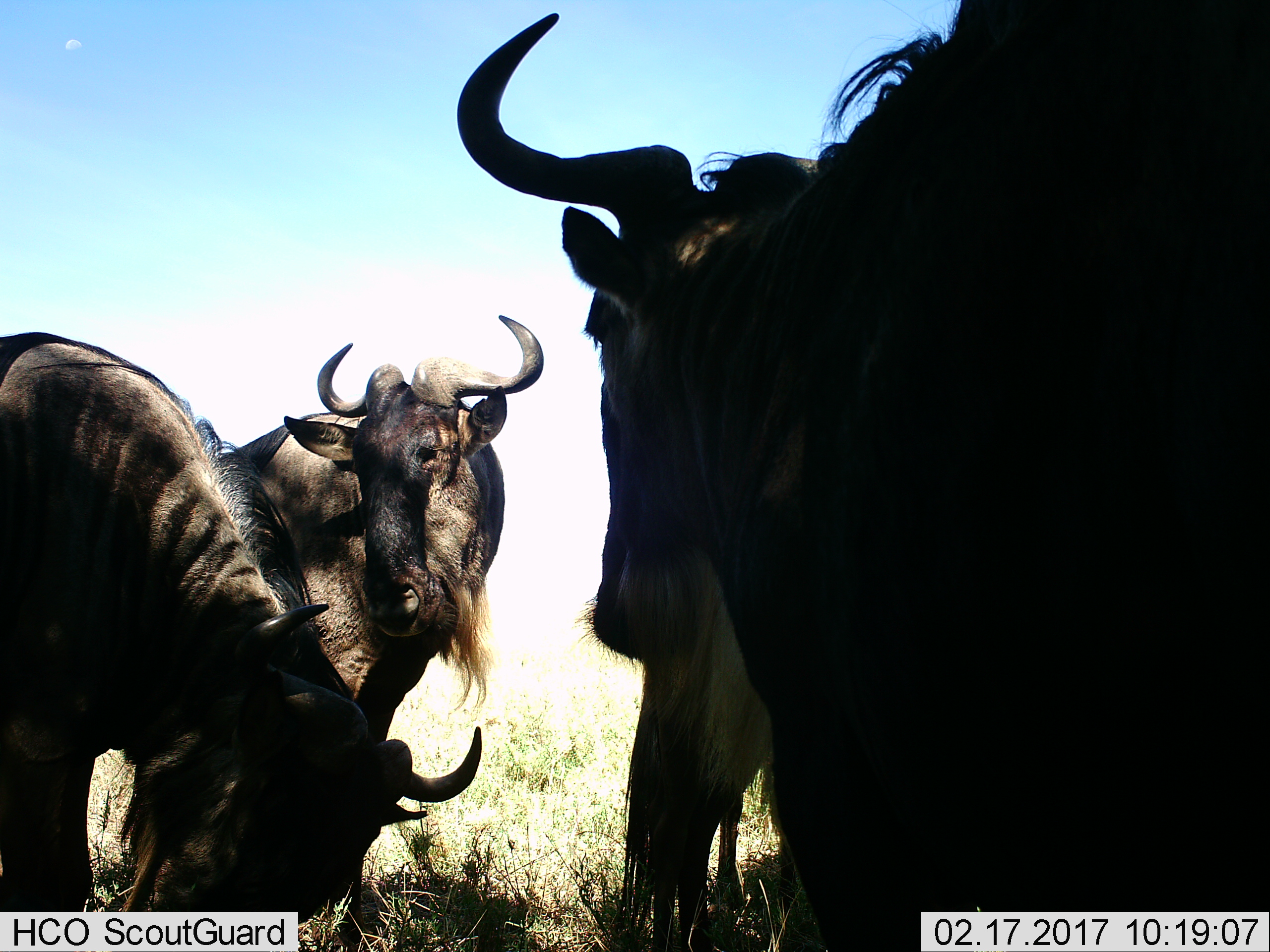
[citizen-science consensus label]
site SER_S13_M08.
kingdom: Animalia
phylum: Chordata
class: Mammalia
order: Artiodactyla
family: Bovidae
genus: Connochaetes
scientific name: Connochaetes taurinus taurinus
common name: blue wildebeest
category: wildebeestblue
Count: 4.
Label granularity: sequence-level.